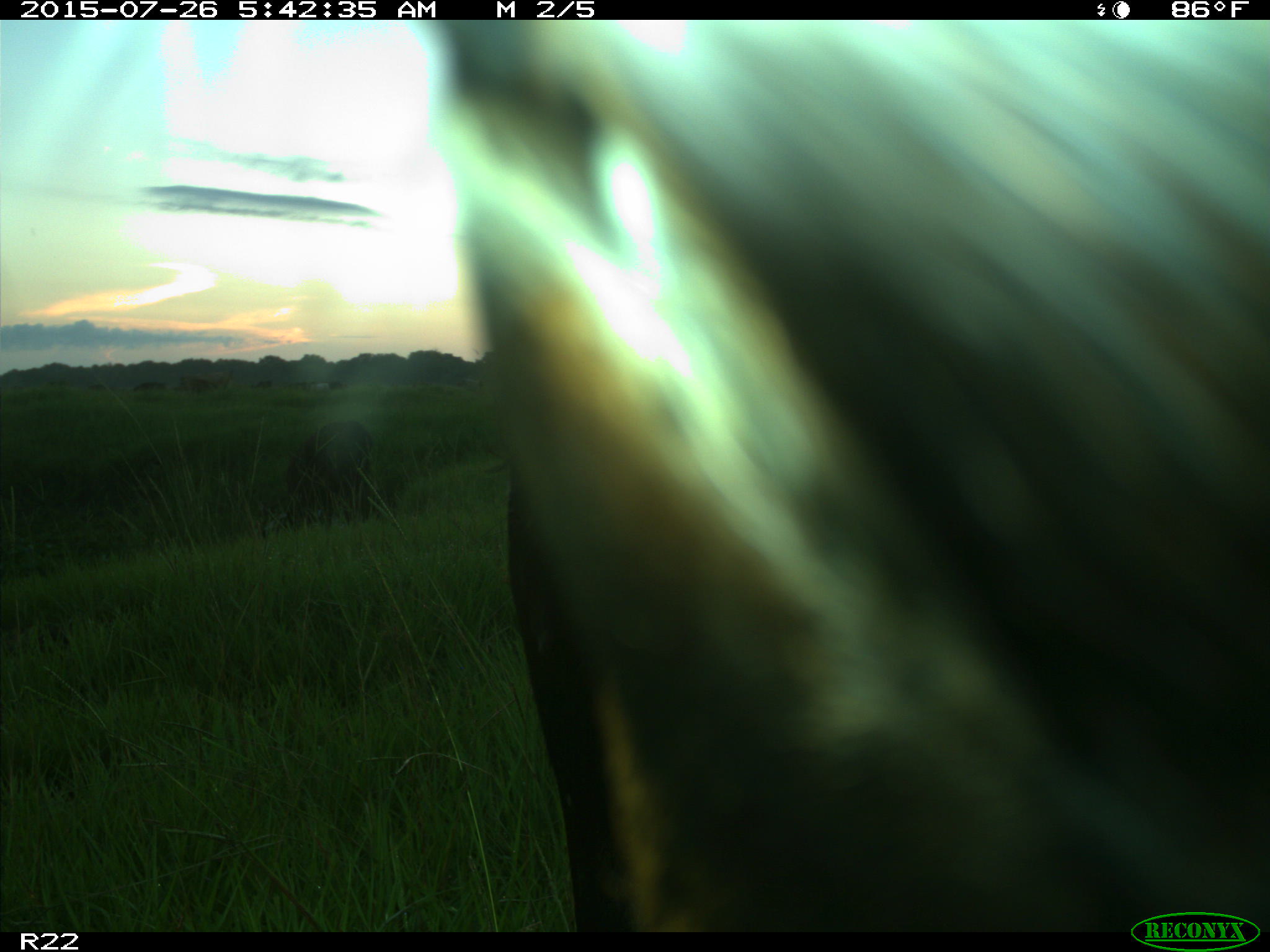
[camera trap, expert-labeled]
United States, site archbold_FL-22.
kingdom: Animalia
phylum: Chordata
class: Mammalia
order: Artiodactyla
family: Bovidae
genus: Bos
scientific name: Bos taurus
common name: domestic cow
Bos taurus (domestic cow).